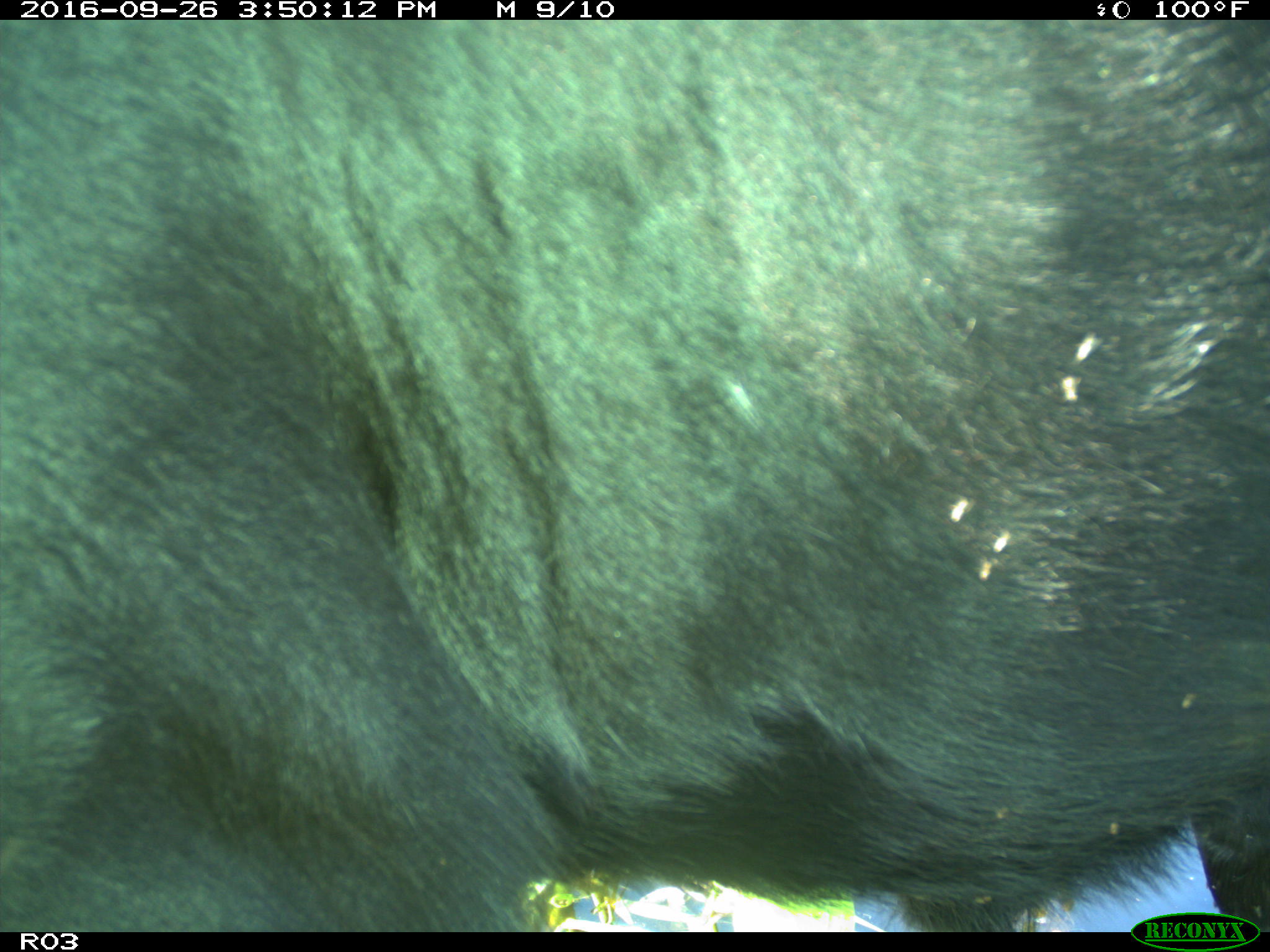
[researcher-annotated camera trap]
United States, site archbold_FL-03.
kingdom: Animalia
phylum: Chordata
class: Mammalia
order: Artiodactyla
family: Bovidae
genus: Bos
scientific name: Bos taurus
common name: domestic cow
Bos taurus (domestic cow).